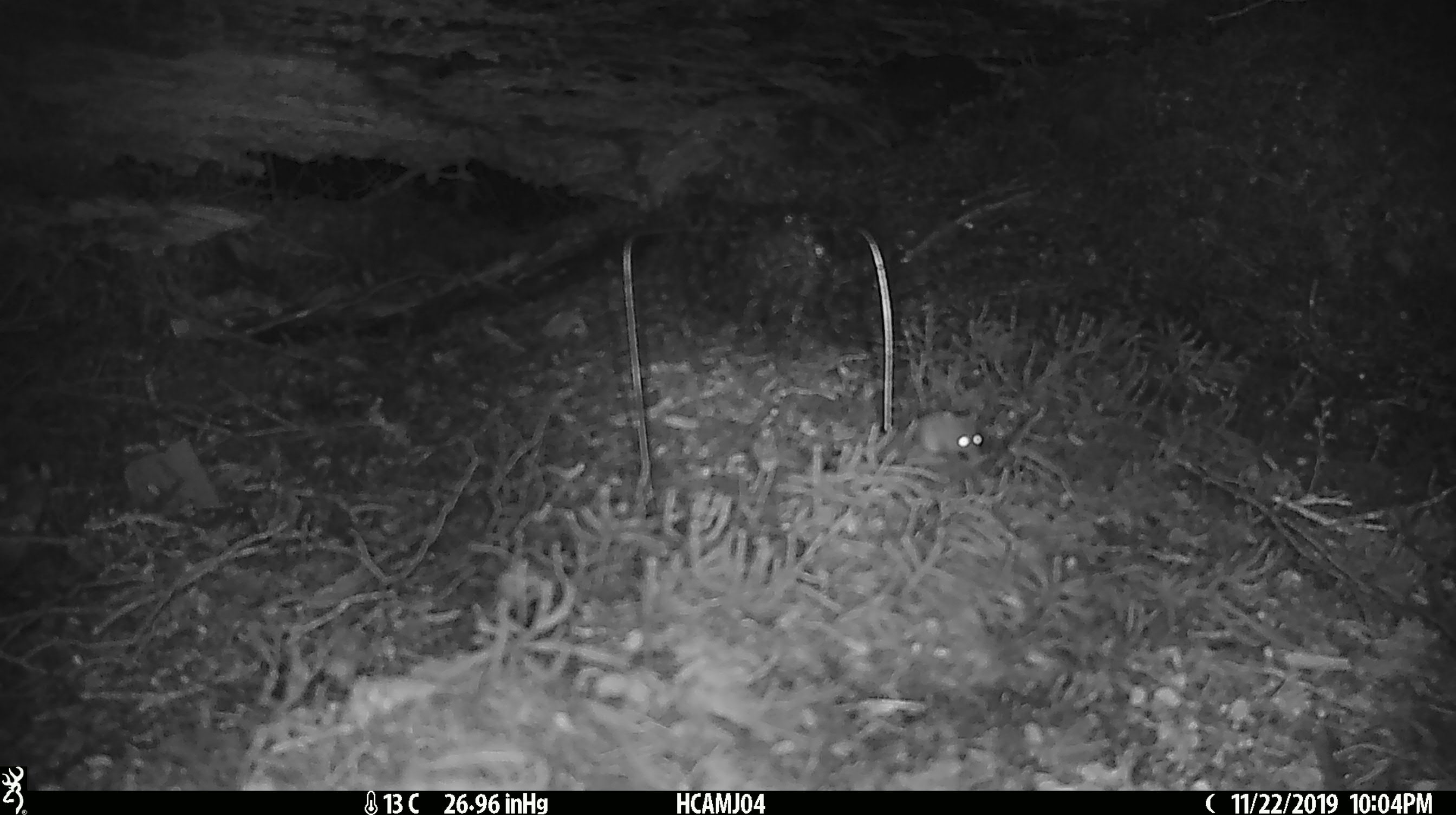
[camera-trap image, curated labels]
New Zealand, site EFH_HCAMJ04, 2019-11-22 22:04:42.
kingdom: Animalia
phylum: Chordata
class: Mammalia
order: Rodentia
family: Muridae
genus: Mus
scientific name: Mus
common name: mouse